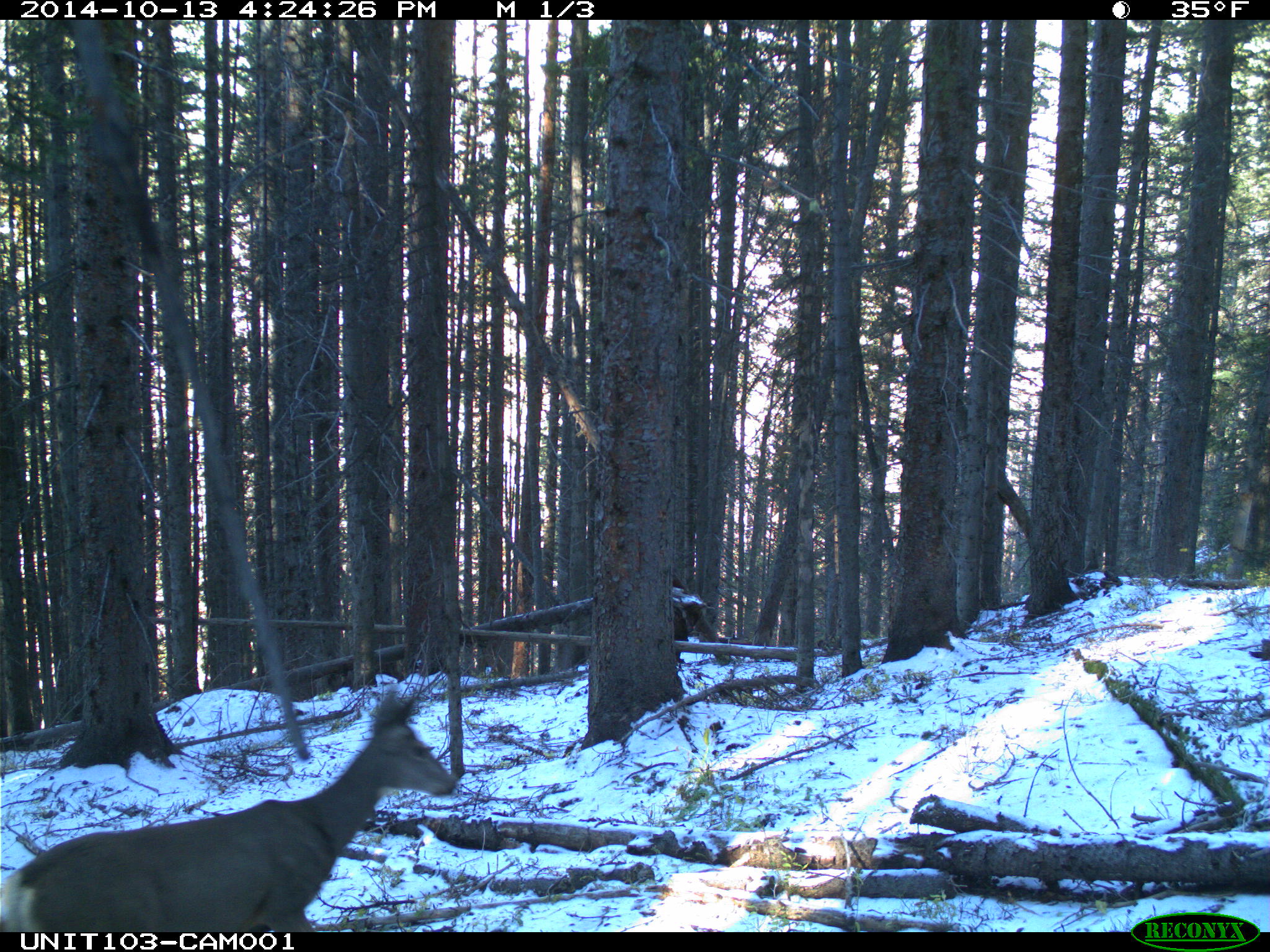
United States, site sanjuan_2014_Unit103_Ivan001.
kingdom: Animalia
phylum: Chordata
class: Mammalia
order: Artiodactyla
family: Cervidae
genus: Odocoileus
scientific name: Odocoileus hemionus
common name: mule deer